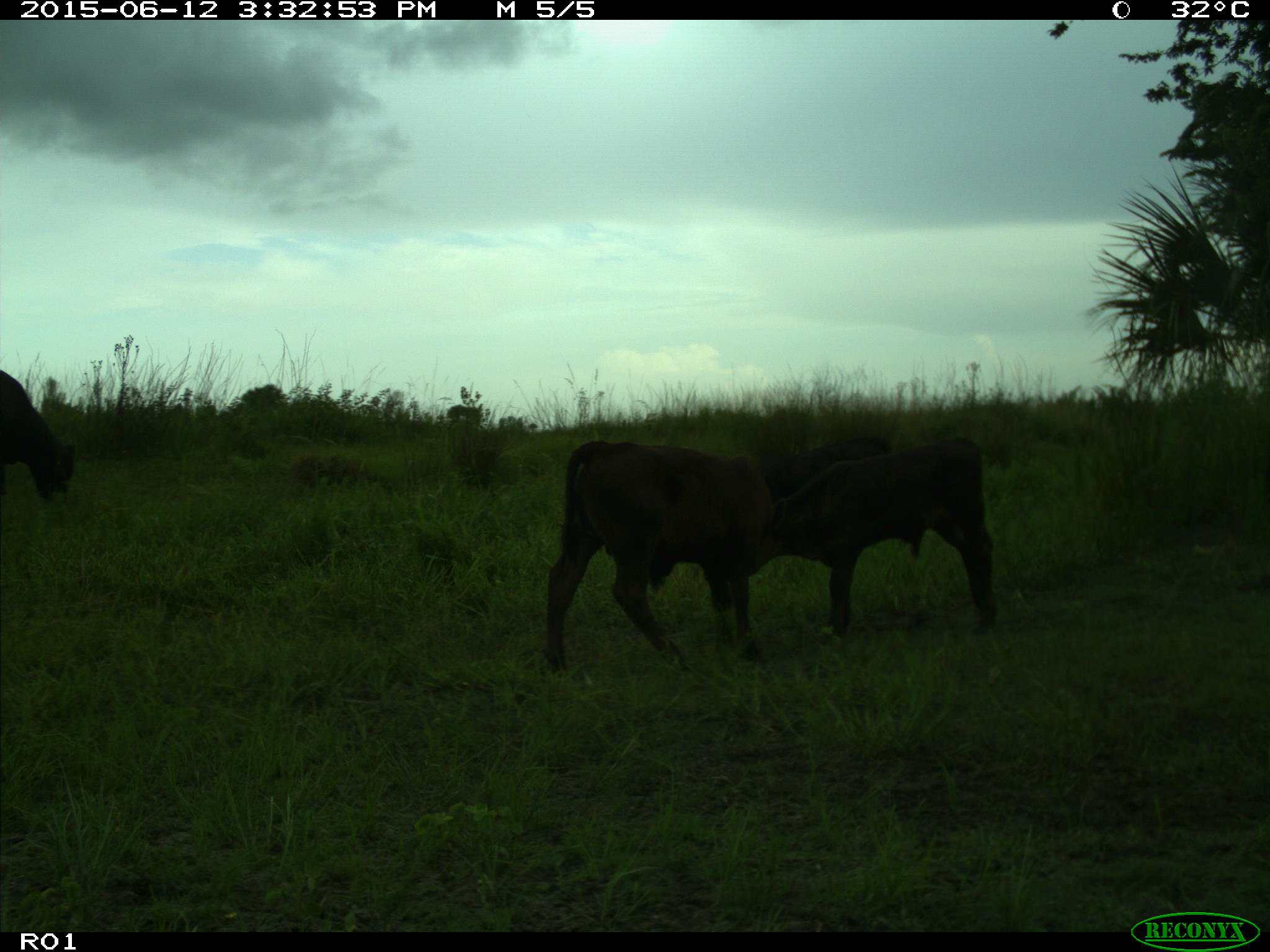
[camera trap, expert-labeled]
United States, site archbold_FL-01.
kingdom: Animalia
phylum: Chordata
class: Mammalia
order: Artiodactyla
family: Bovidae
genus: Bos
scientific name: Bos taurus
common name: domestic cow